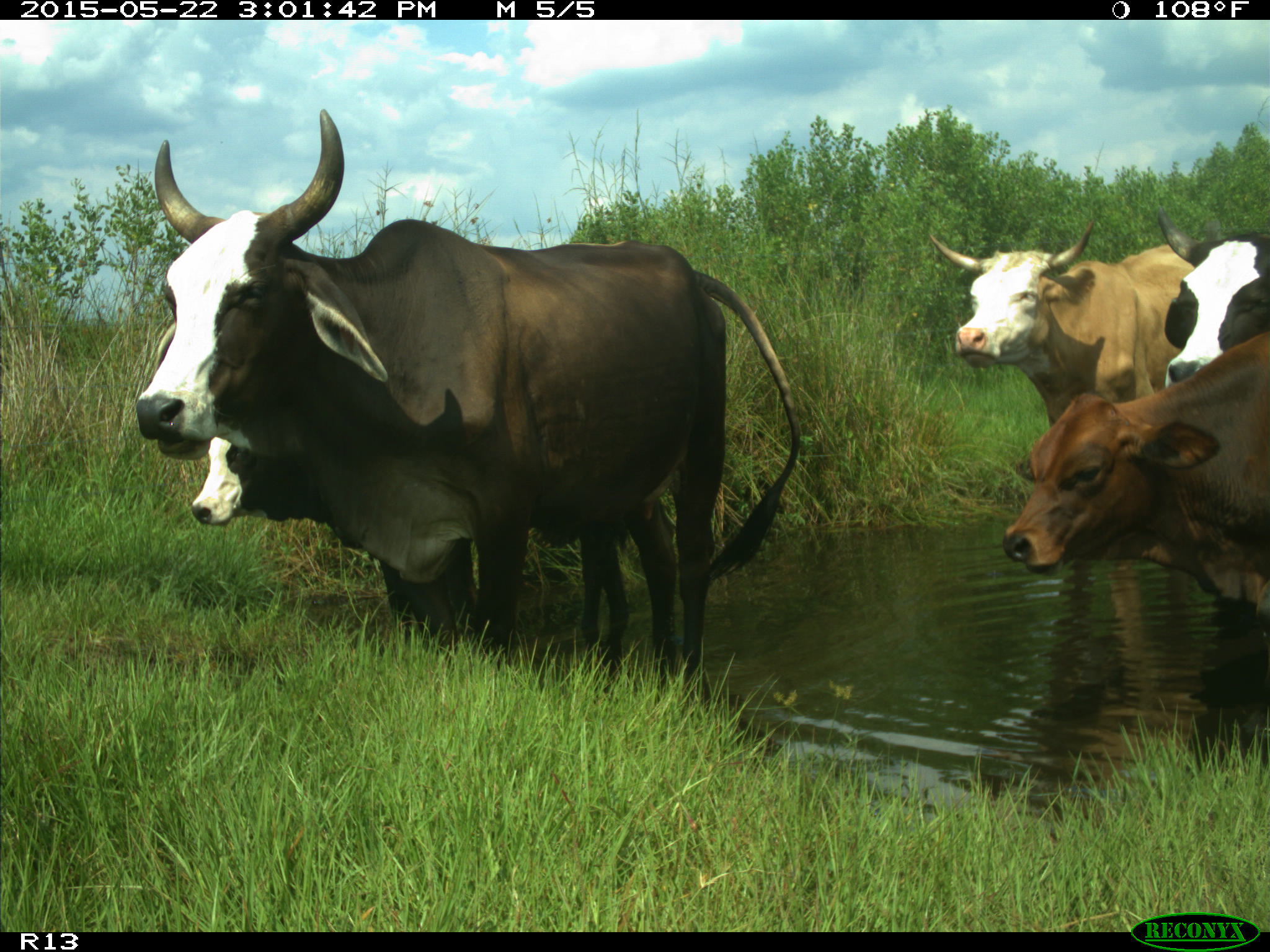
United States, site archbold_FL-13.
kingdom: Animalia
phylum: Chordata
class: Mammalia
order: Artiodactyla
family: Bovidae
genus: Bos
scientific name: Bos taurus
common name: domestic cow